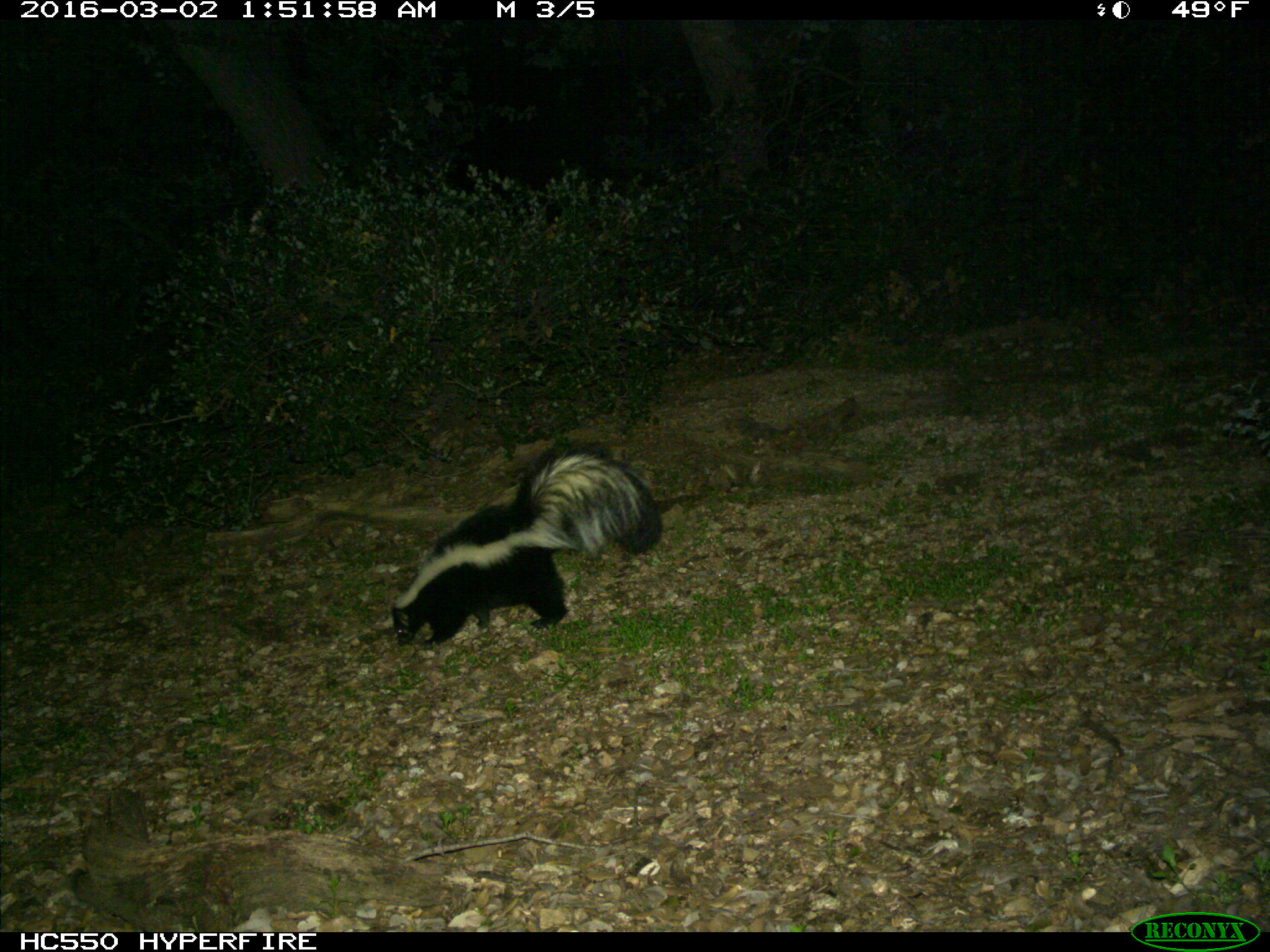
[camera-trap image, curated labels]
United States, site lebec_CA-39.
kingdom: Animalia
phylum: Chordata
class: Mammalia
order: Carnivora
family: Mephitidae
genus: Mephitis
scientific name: Mephitis mephitis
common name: striped skunk